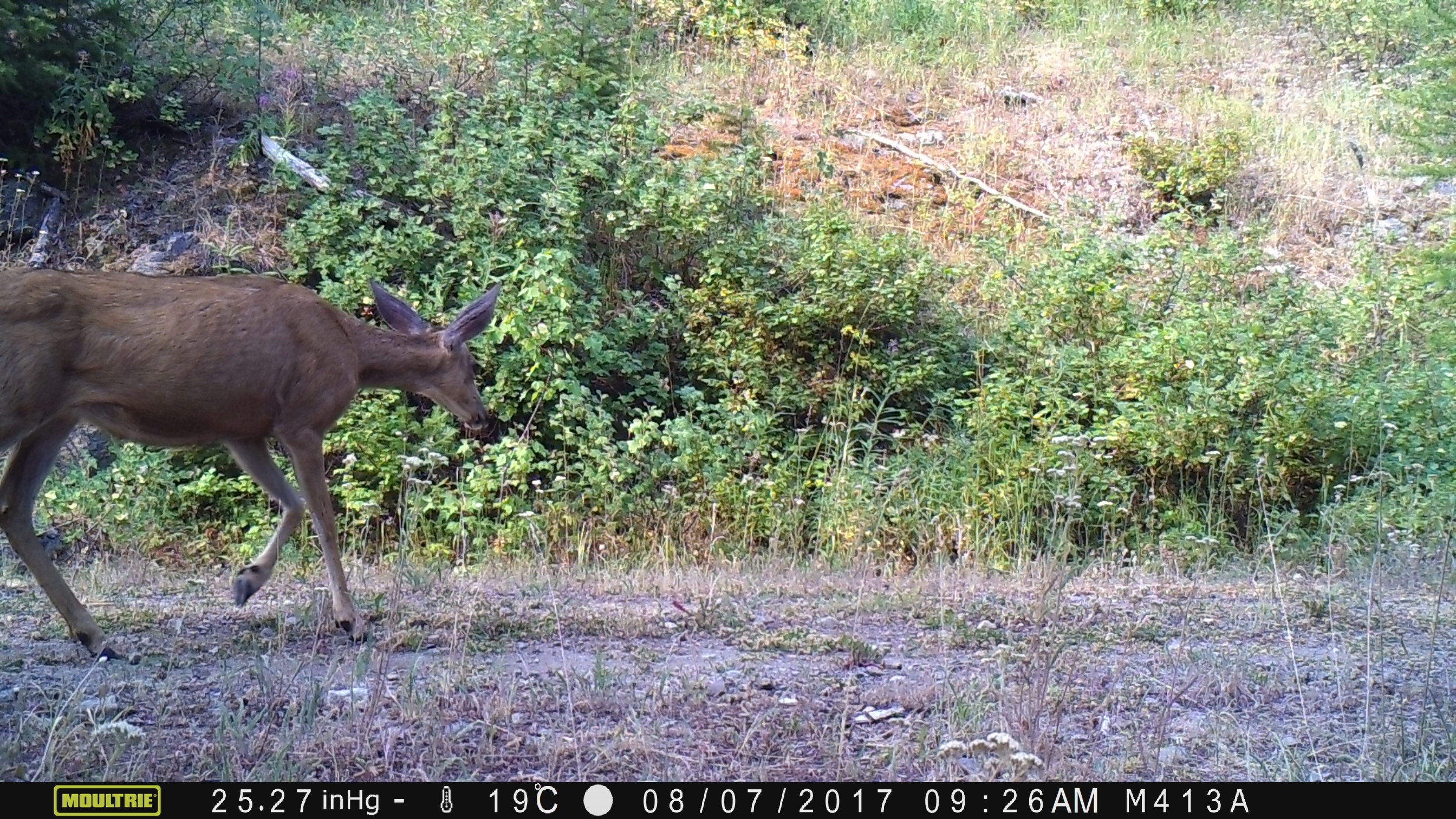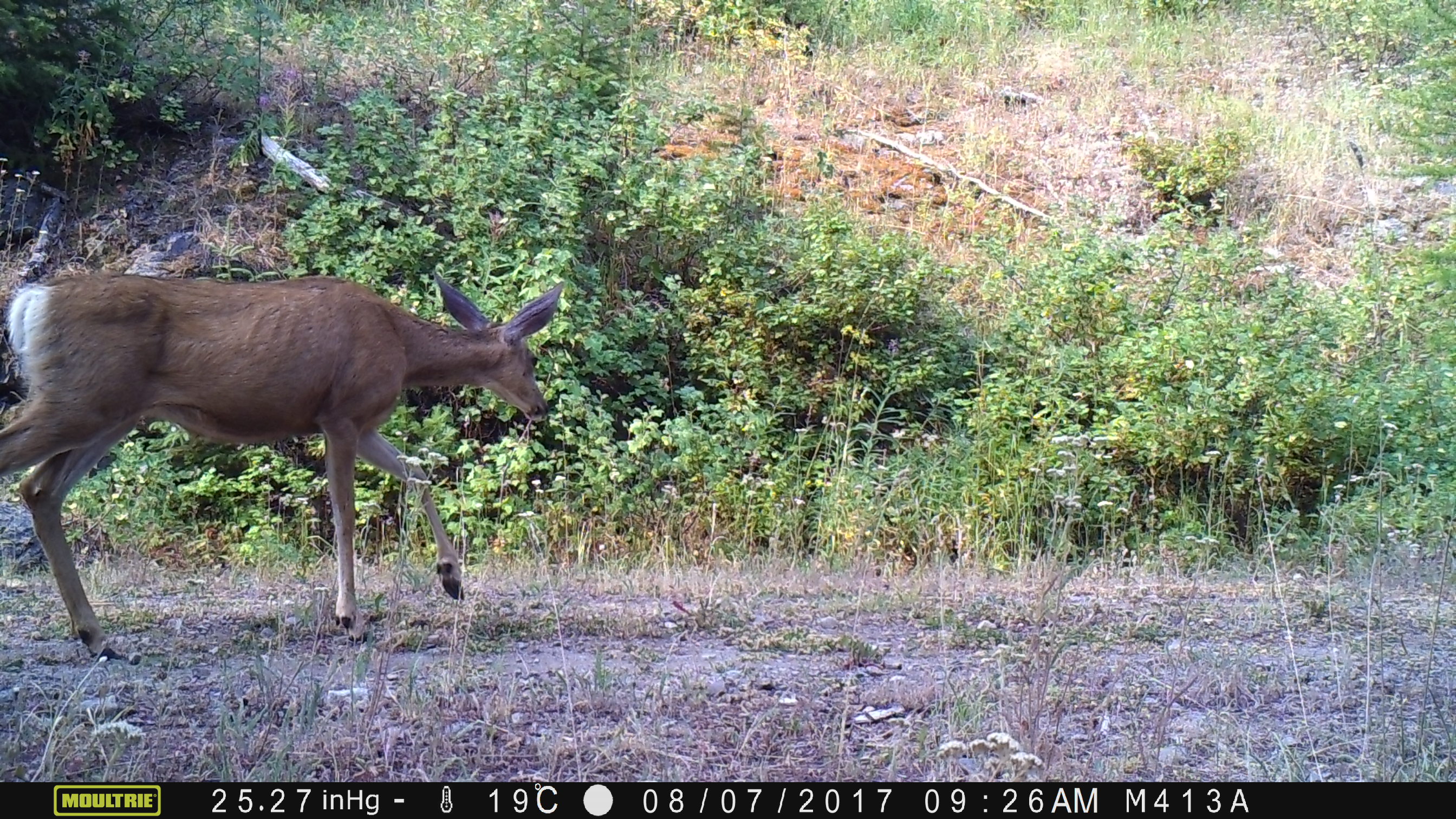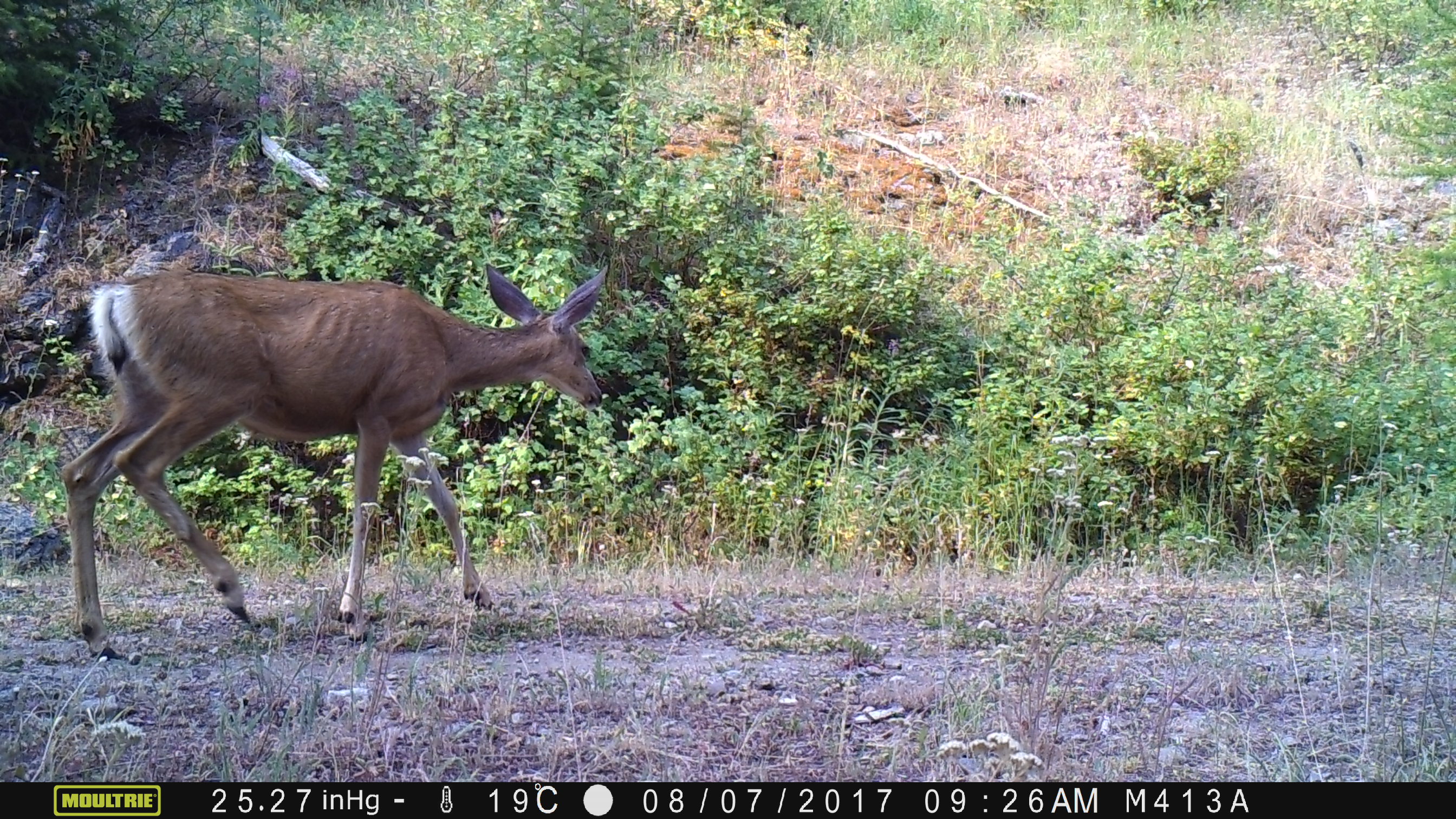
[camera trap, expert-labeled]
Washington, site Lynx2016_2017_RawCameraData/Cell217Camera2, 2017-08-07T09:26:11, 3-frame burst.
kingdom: Animalia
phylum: Chordata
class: Mammalia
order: Artiodactyla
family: Cervidae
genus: Odocoileus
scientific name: Odocoileus hemionus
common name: mule deer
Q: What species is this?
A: Odocoileus hemionus (mule deer).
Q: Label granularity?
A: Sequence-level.